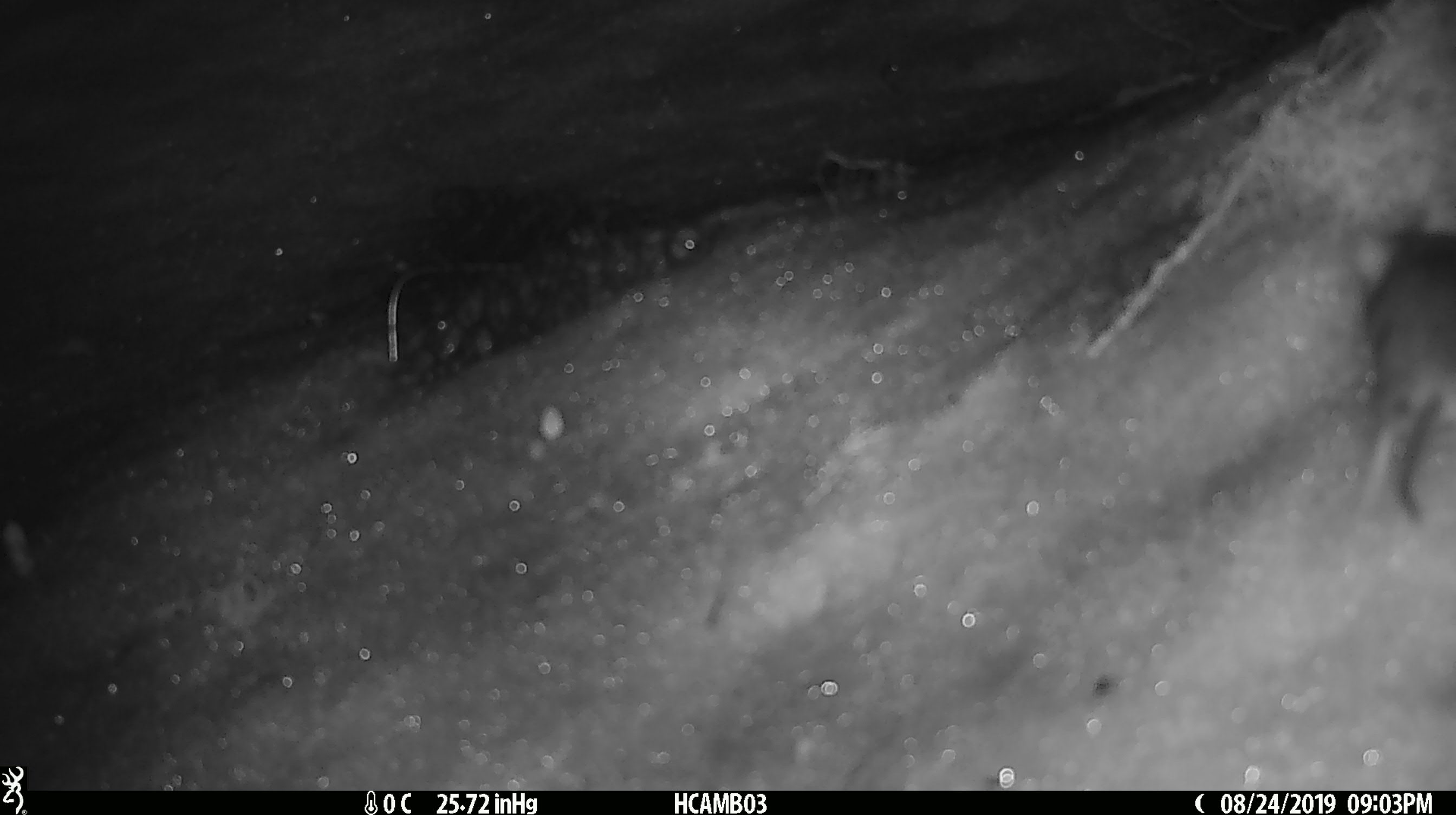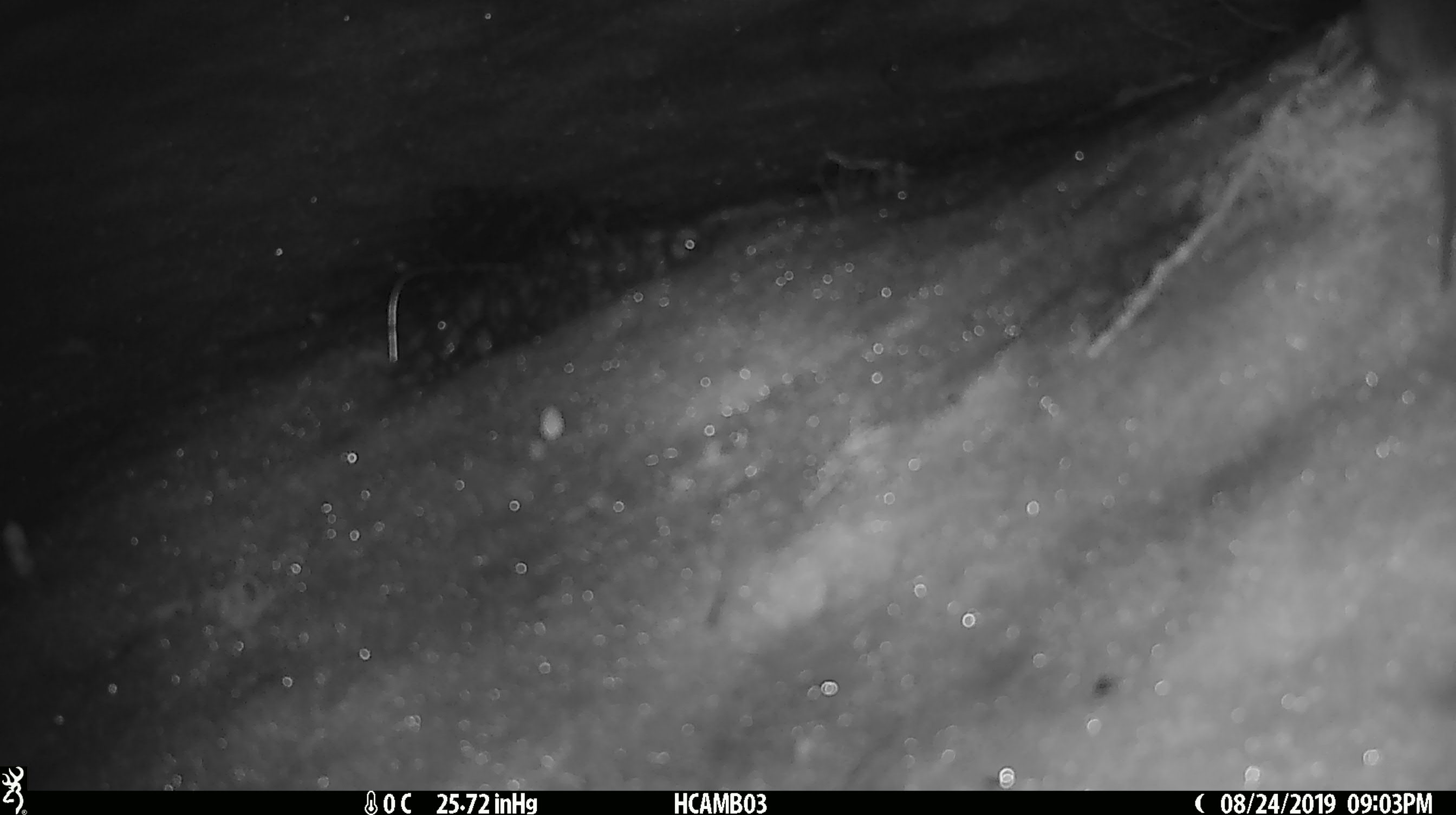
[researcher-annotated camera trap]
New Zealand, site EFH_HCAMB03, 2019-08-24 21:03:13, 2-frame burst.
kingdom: Animalia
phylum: Chordata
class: Mammalia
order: Rodentia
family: Muridae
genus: Mus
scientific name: Mus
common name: mouse